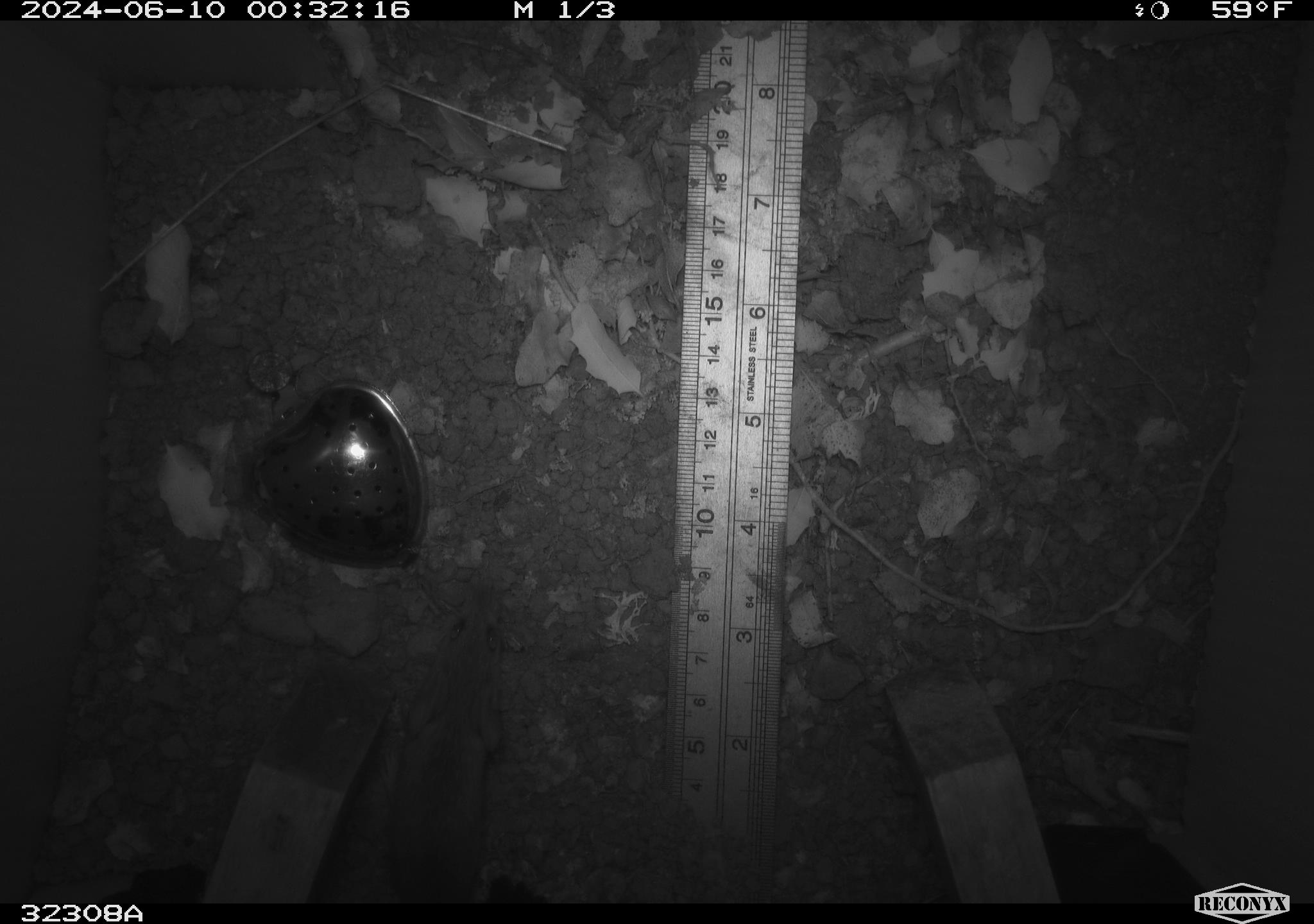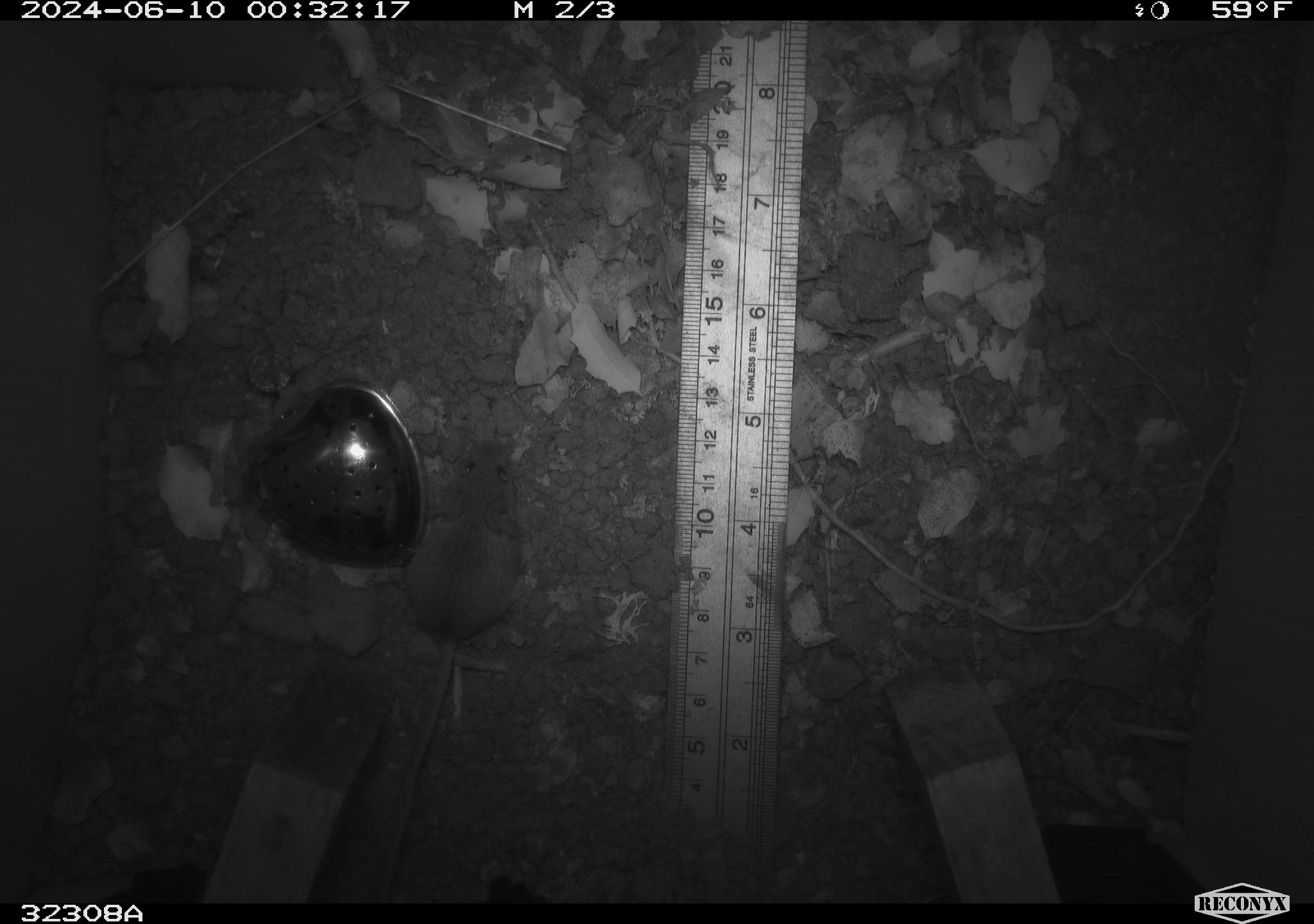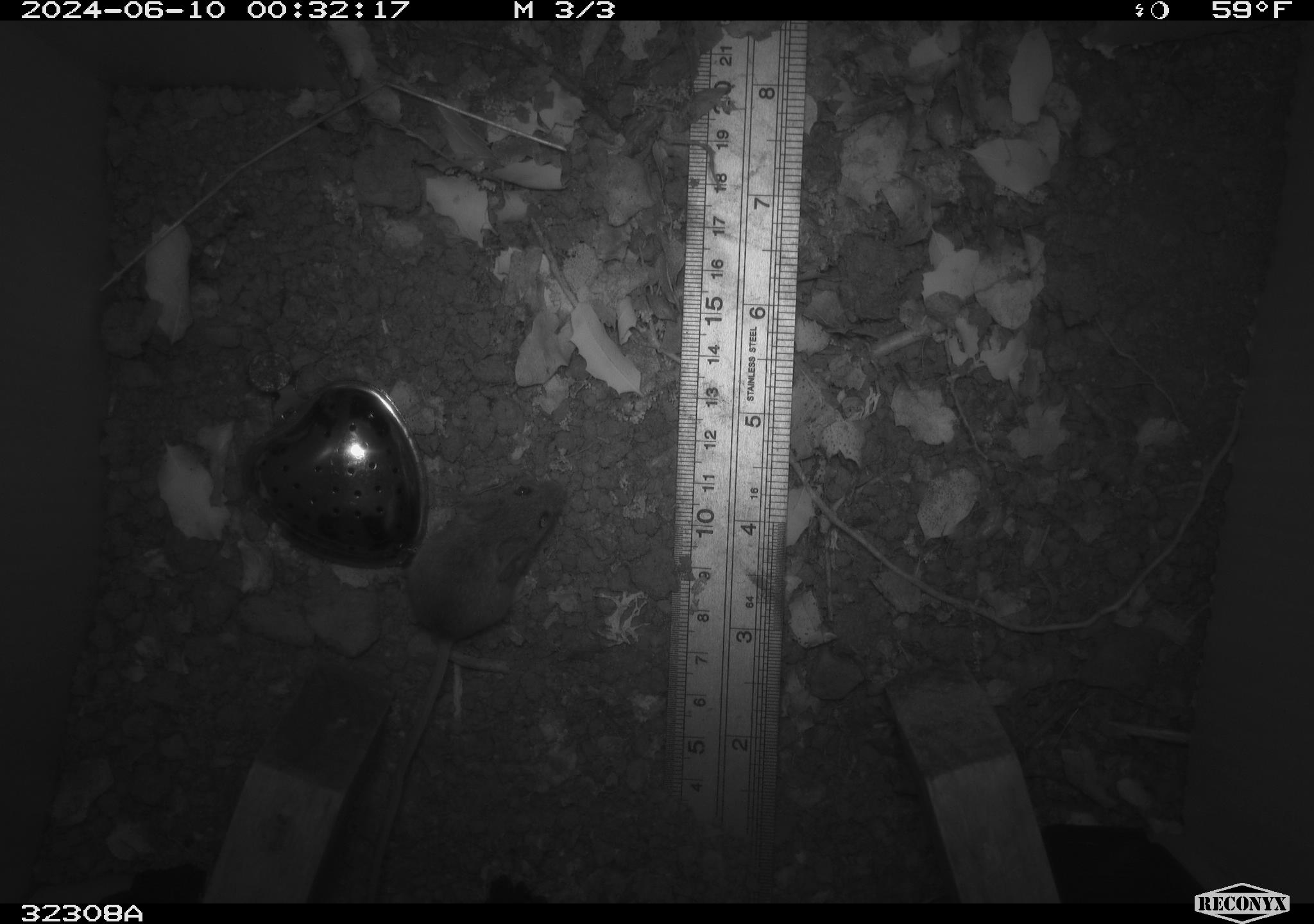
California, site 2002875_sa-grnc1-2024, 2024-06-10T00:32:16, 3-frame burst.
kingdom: Animalia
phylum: Chordata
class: Mammalia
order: Rodentia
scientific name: Rodentia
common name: mouse species